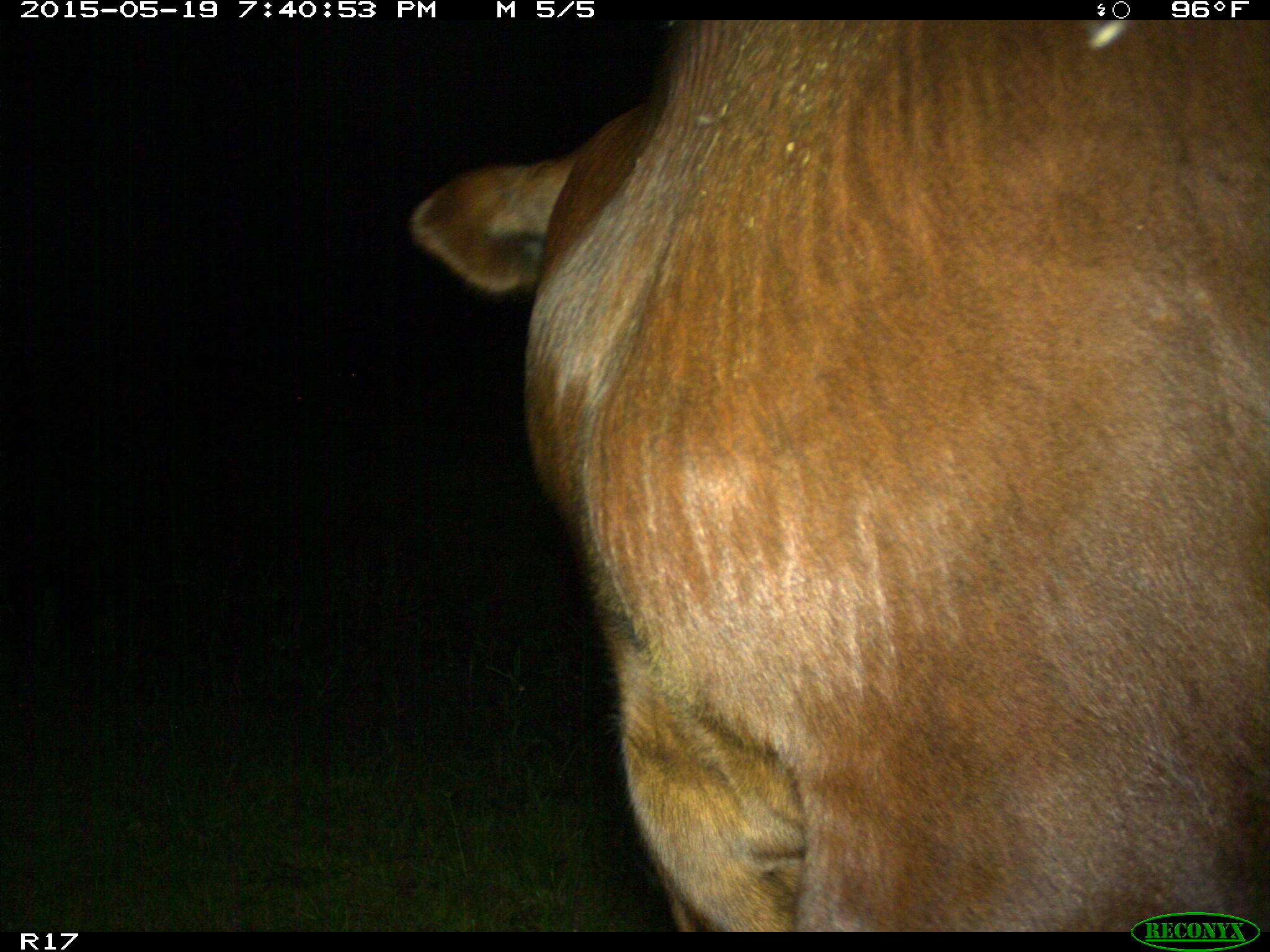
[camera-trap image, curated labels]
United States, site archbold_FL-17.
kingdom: Animalia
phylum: Chordata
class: Mammalia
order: Artiodactyla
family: Bovidae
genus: Bos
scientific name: Bos taurus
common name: domestic cow